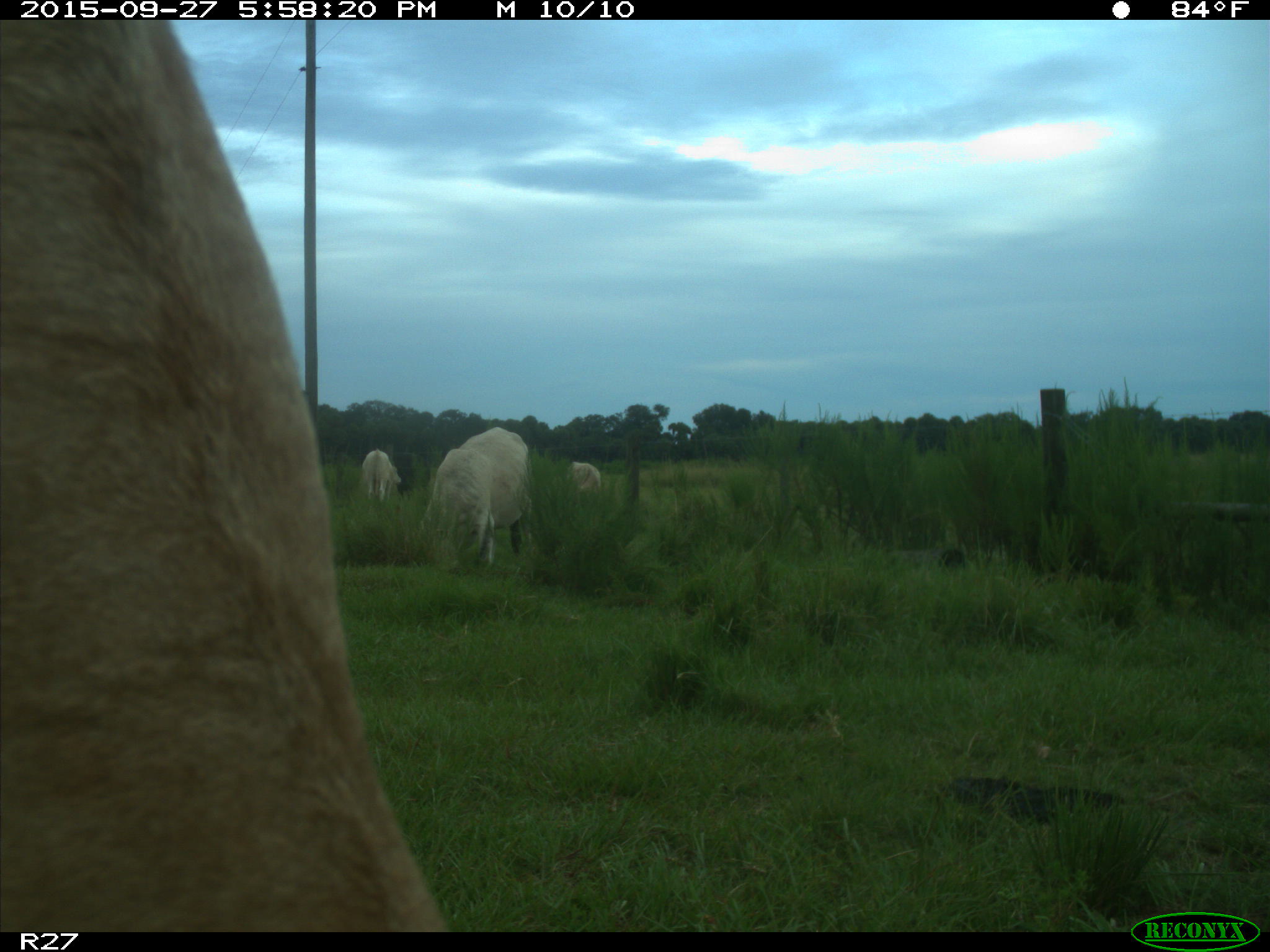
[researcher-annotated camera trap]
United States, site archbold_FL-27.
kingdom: Animalia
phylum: Chordata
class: Mammalia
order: Artiodactyla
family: Bovidae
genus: Bos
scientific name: Bos taurus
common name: domestic cow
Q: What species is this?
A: Bos taurus (domestic cow).